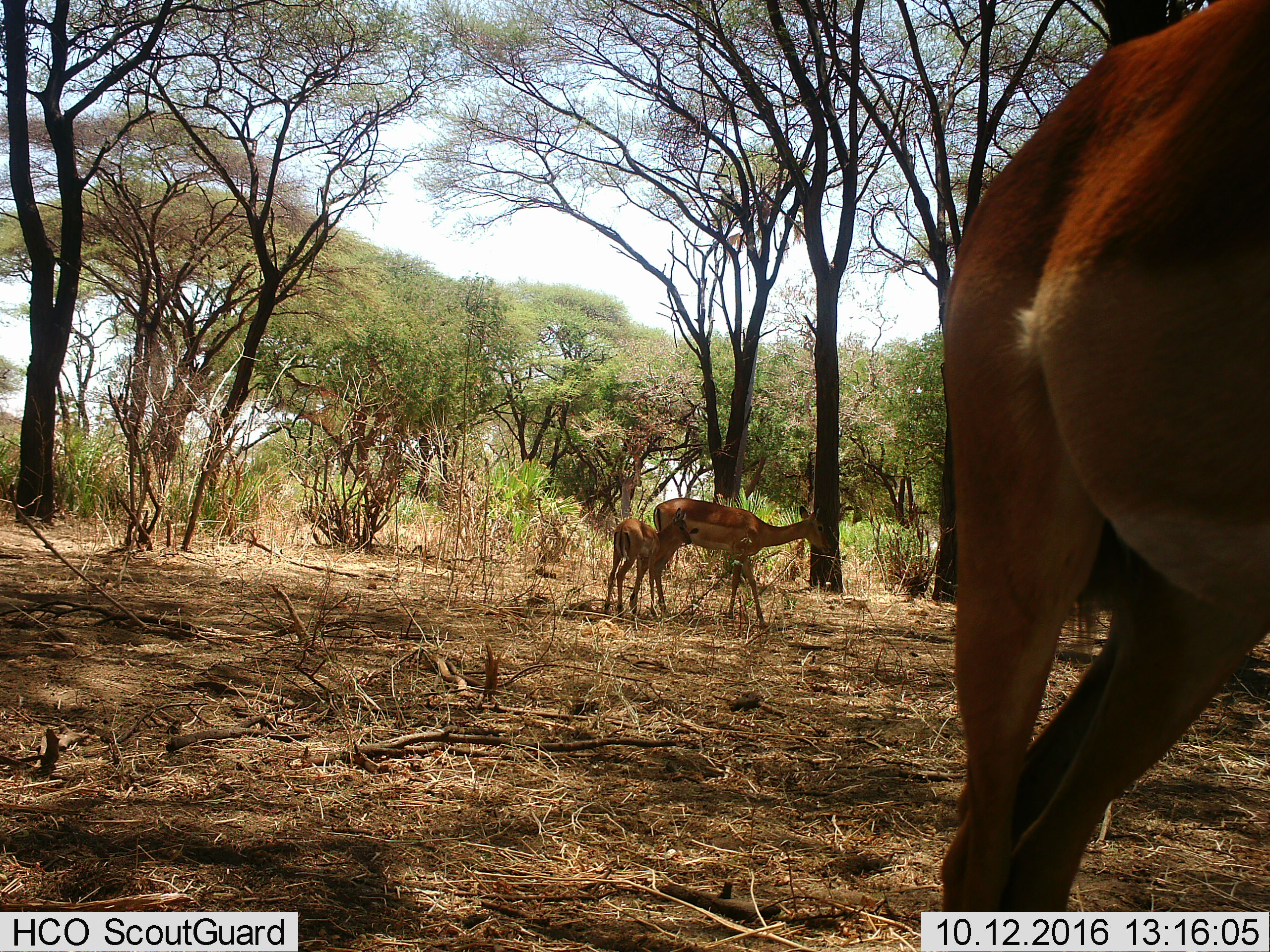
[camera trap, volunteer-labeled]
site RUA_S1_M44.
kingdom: Animalia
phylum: Chordata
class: Mammalia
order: Artiodactyla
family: Bovidae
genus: Aepyceros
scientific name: Aepyceros melampus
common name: impala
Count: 3.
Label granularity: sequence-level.